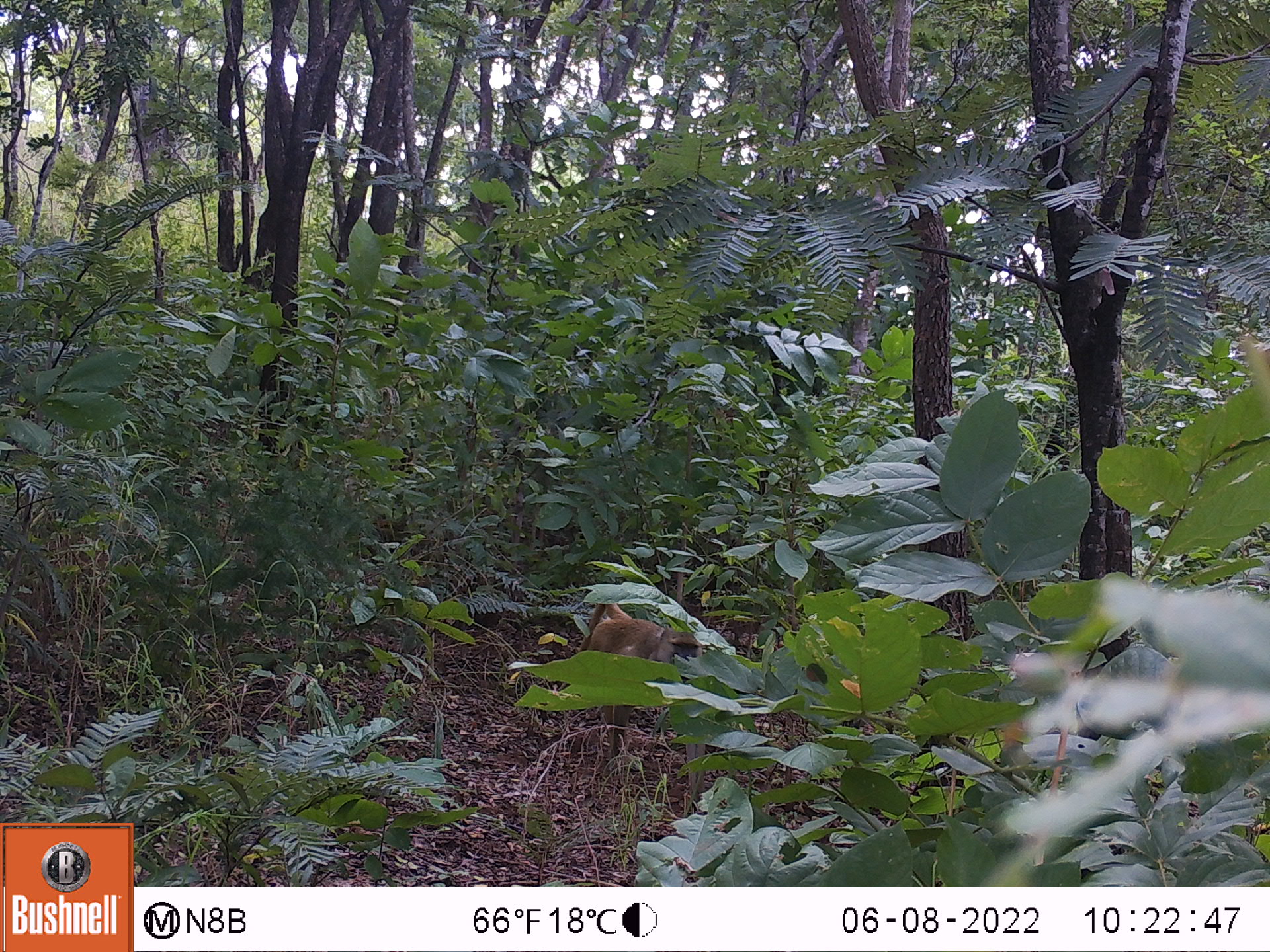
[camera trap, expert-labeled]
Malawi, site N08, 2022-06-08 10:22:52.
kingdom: Animalia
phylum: Chordata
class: Mammalia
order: Primates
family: Cercopithecidae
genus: Papio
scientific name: Papio cynocephalus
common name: yellow baboon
Yellow baboon (Papio cynocephalus), count 1.